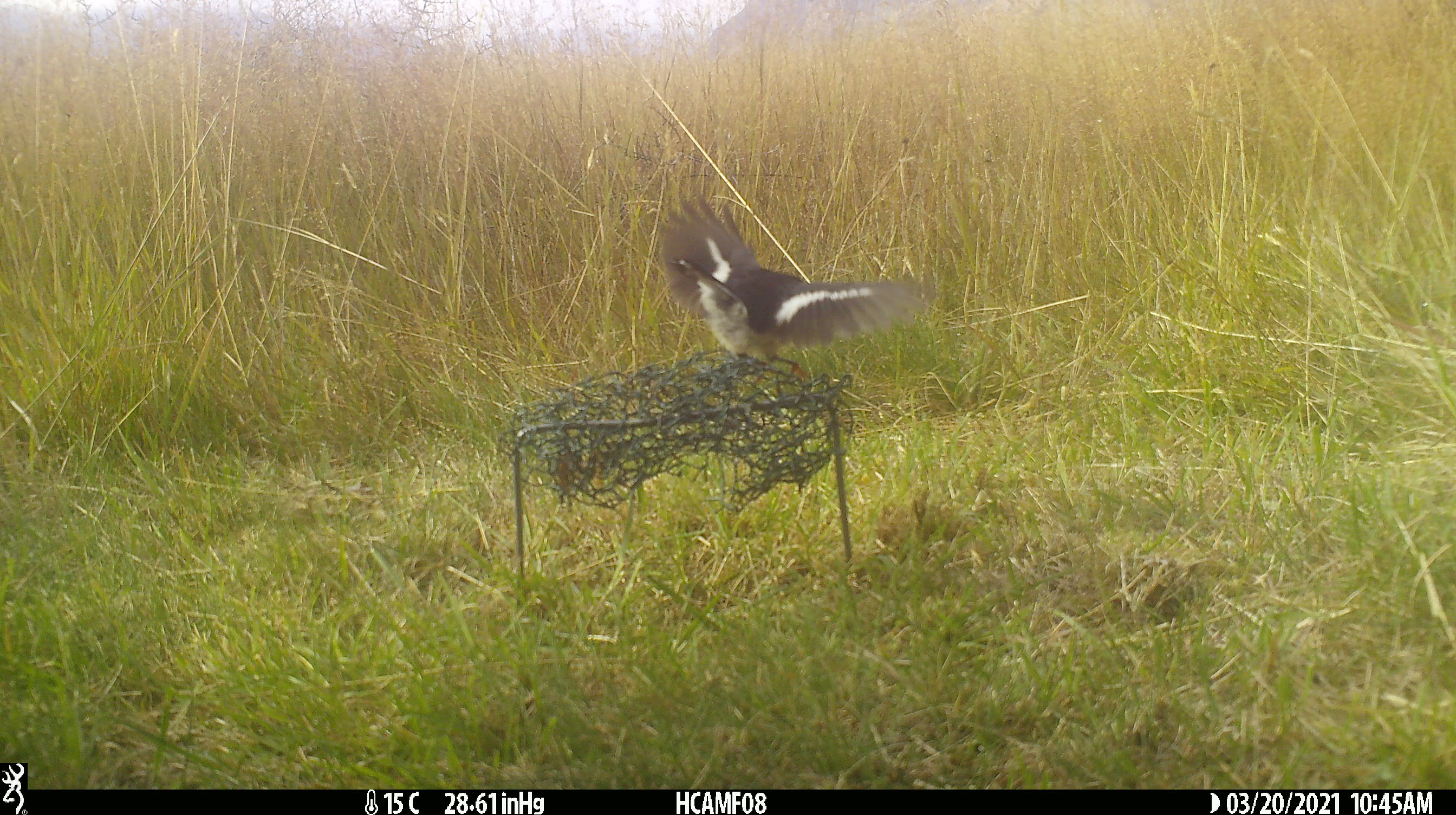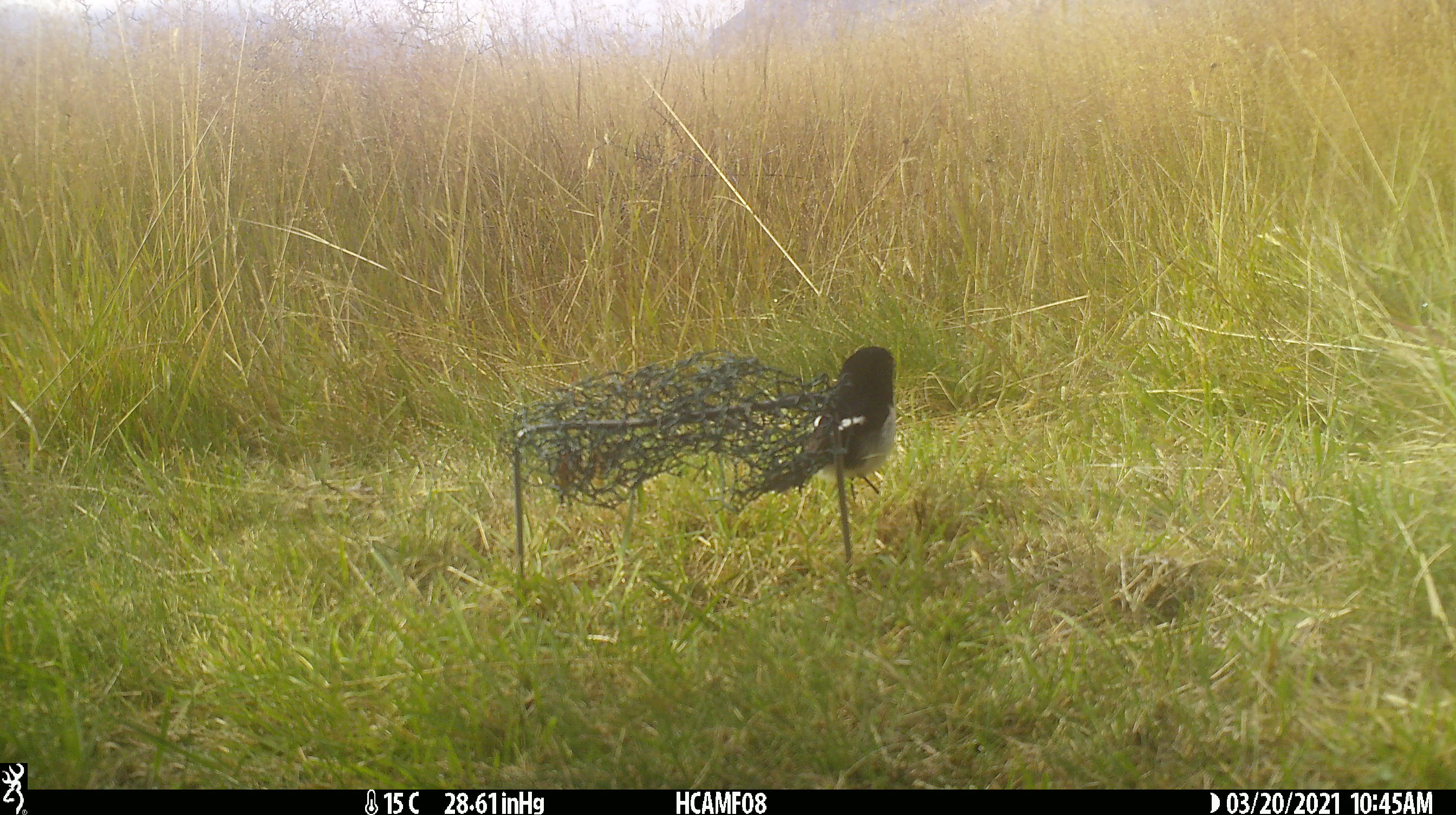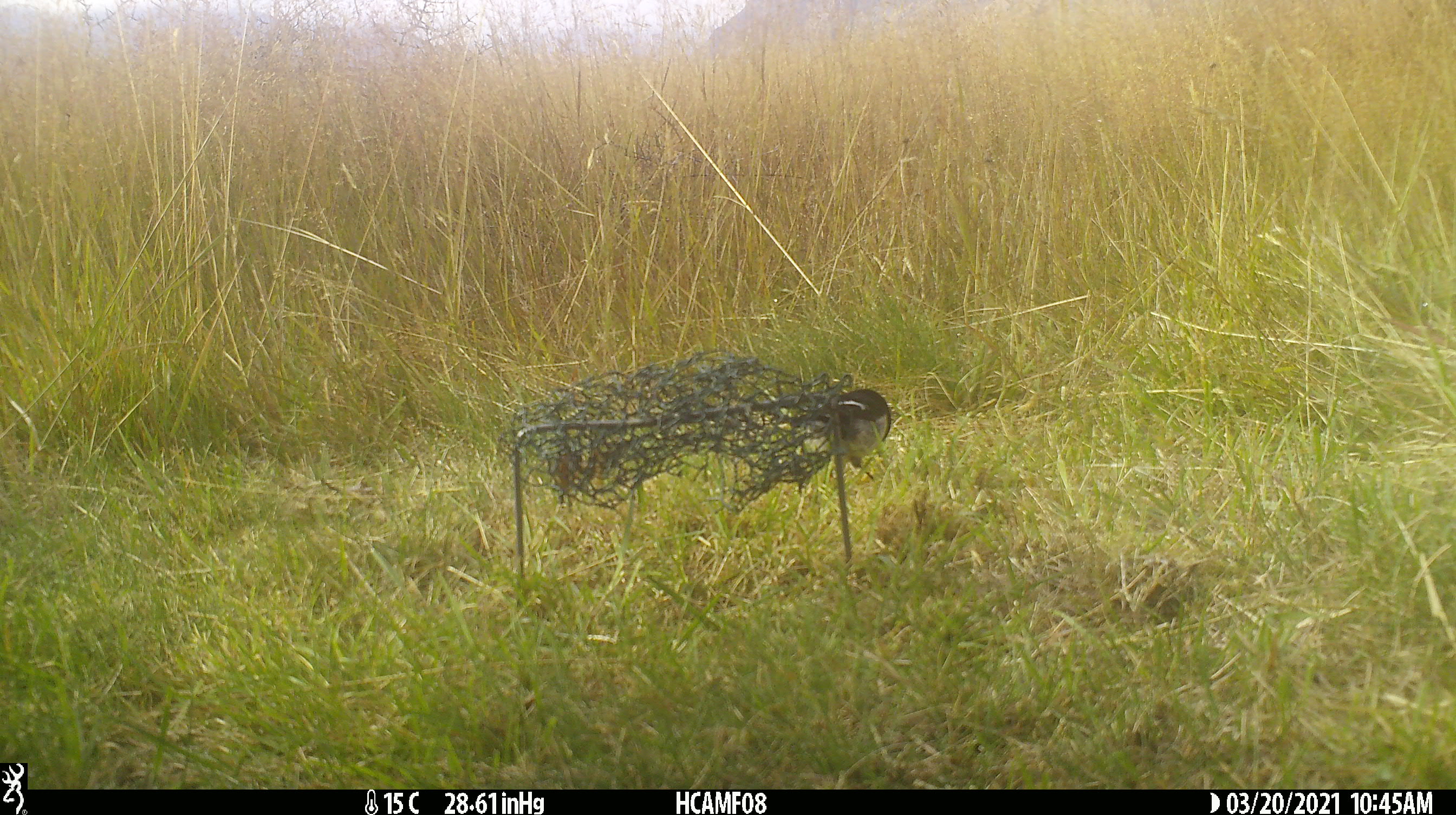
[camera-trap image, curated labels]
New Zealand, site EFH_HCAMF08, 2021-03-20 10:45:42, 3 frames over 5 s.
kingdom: Animalia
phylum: Chordata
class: Aves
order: Passeriformes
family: Petroicidae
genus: Petroica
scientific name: Petroica macrocephala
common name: tomtit